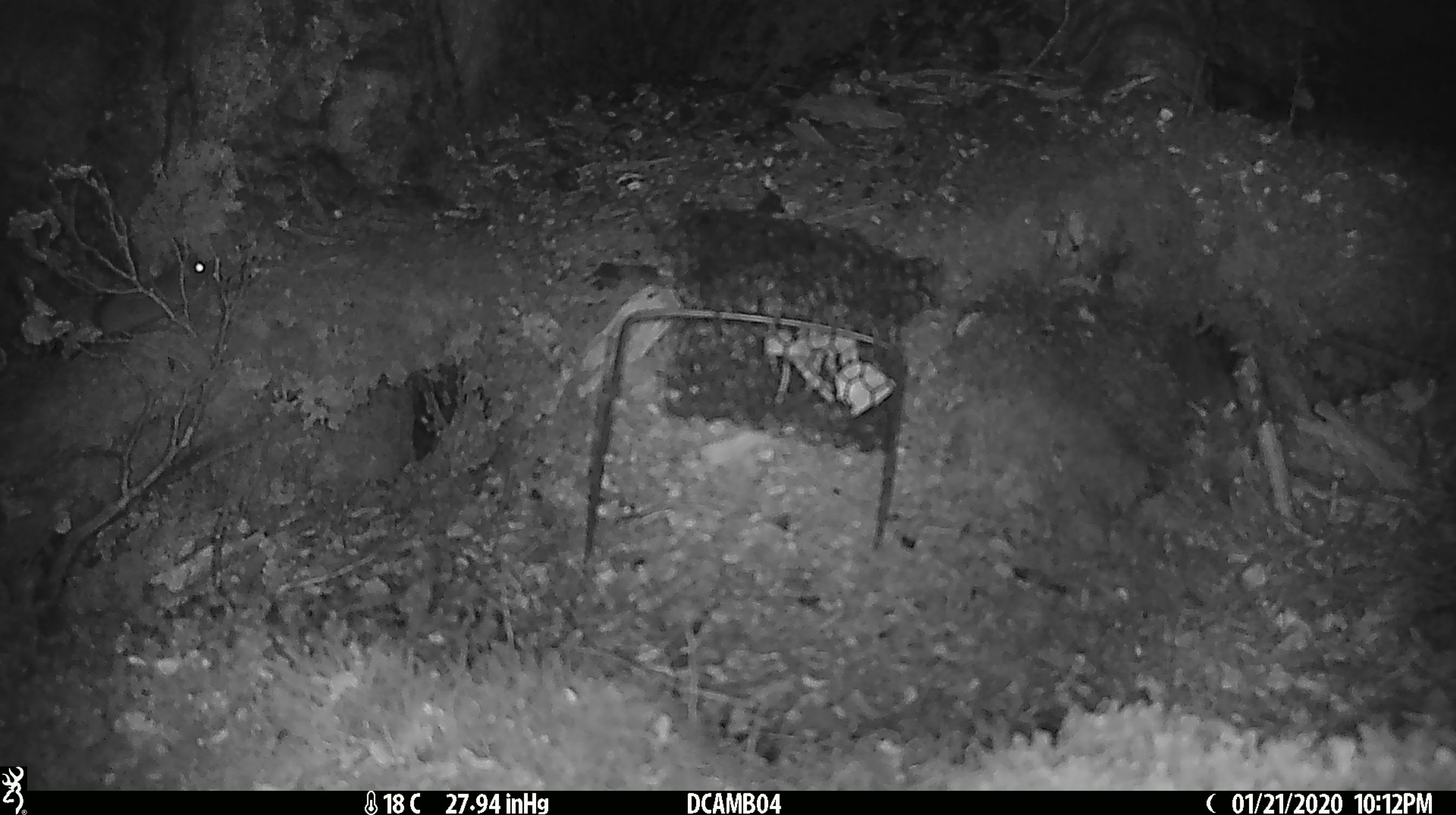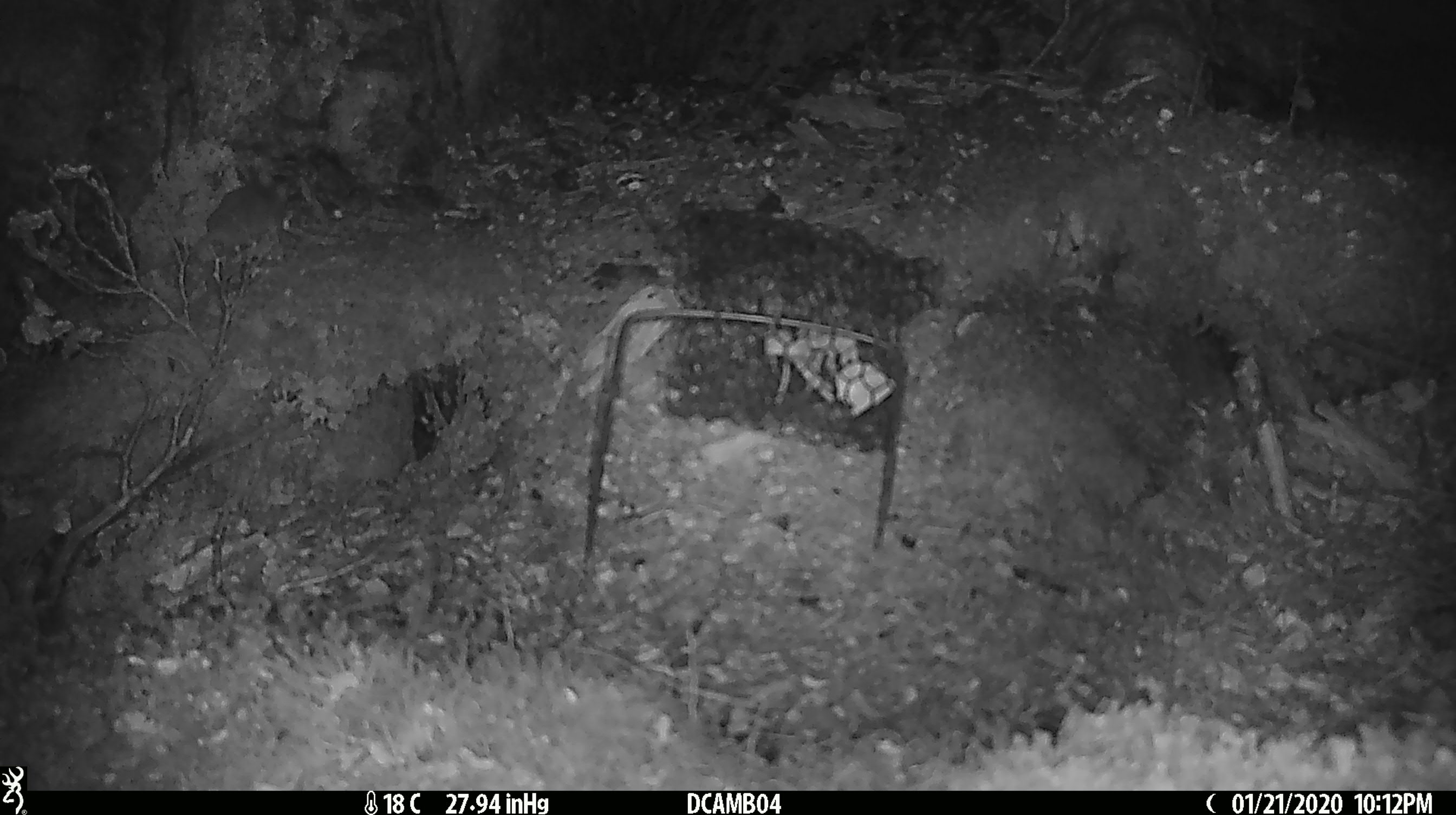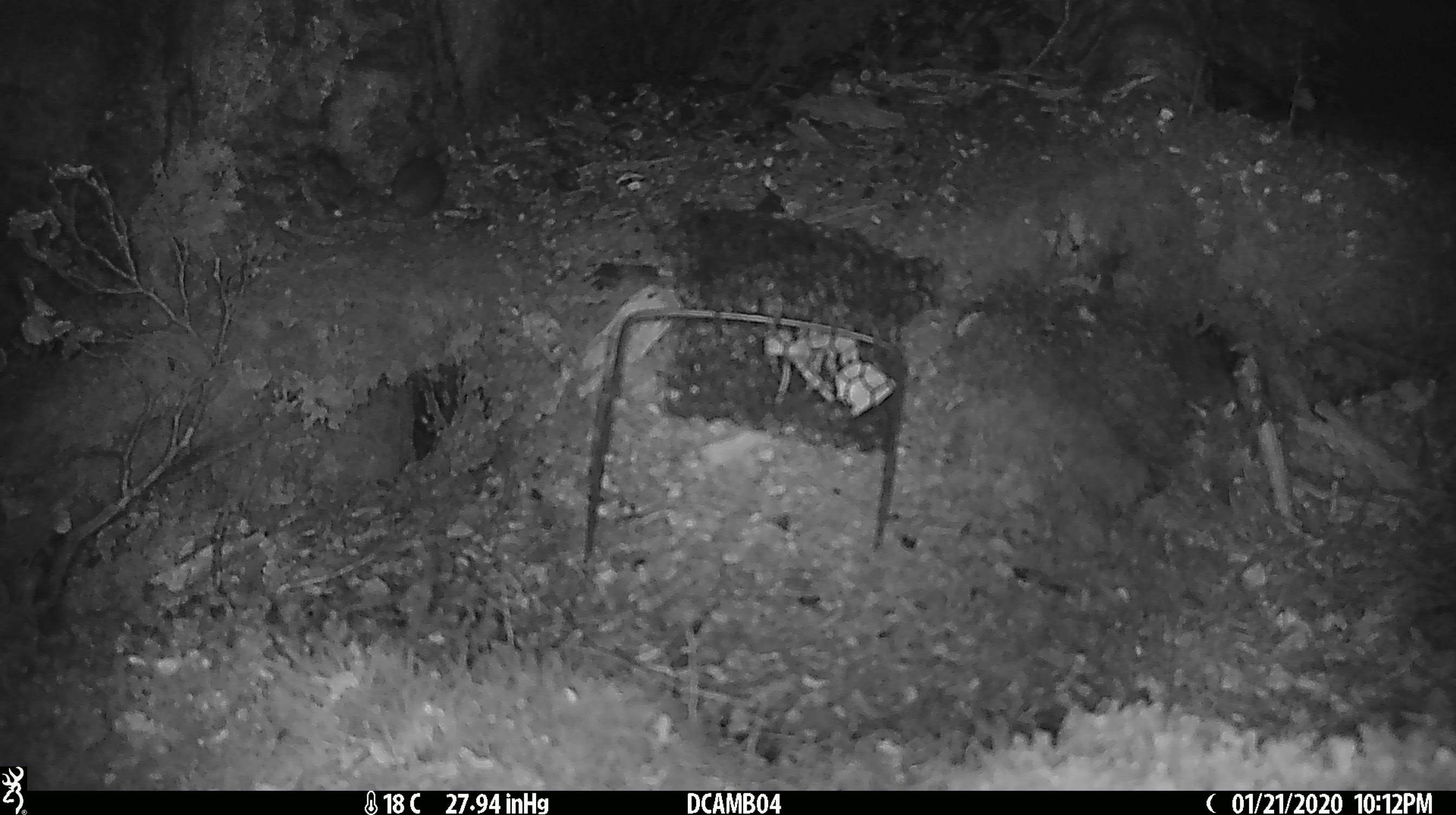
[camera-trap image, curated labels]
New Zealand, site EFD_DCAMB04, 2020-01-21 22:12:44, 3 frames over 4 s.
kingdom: Animalia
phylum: Chordata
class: Mammalia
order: Rodentia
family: Muridae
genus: Mus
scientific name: Mus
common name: mouse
Mouse (Mus).